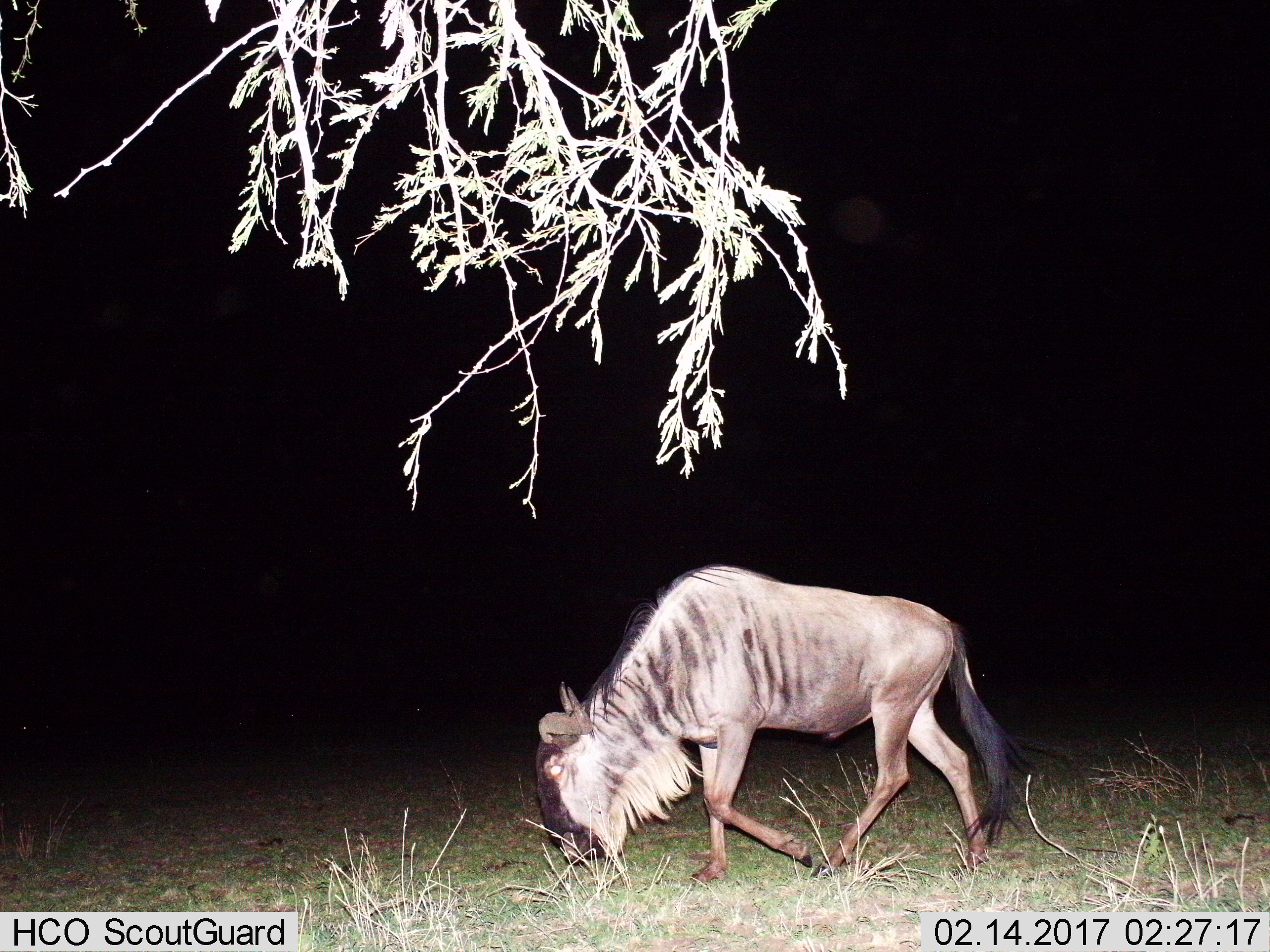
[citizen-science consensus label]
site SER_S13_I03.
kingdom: Animalia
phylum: Chordata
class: Mammalia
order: Artiodactyla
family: Bovidae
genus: Connochaetes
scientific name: Connochaetes taurinus taurinus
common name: blue wildebeest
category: wildebeestblue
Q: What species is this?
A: Wildebeestblue (blue wildebeest) (Connochaetes taurinus taurinus).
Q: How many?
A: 1.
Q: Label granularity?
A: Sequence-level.